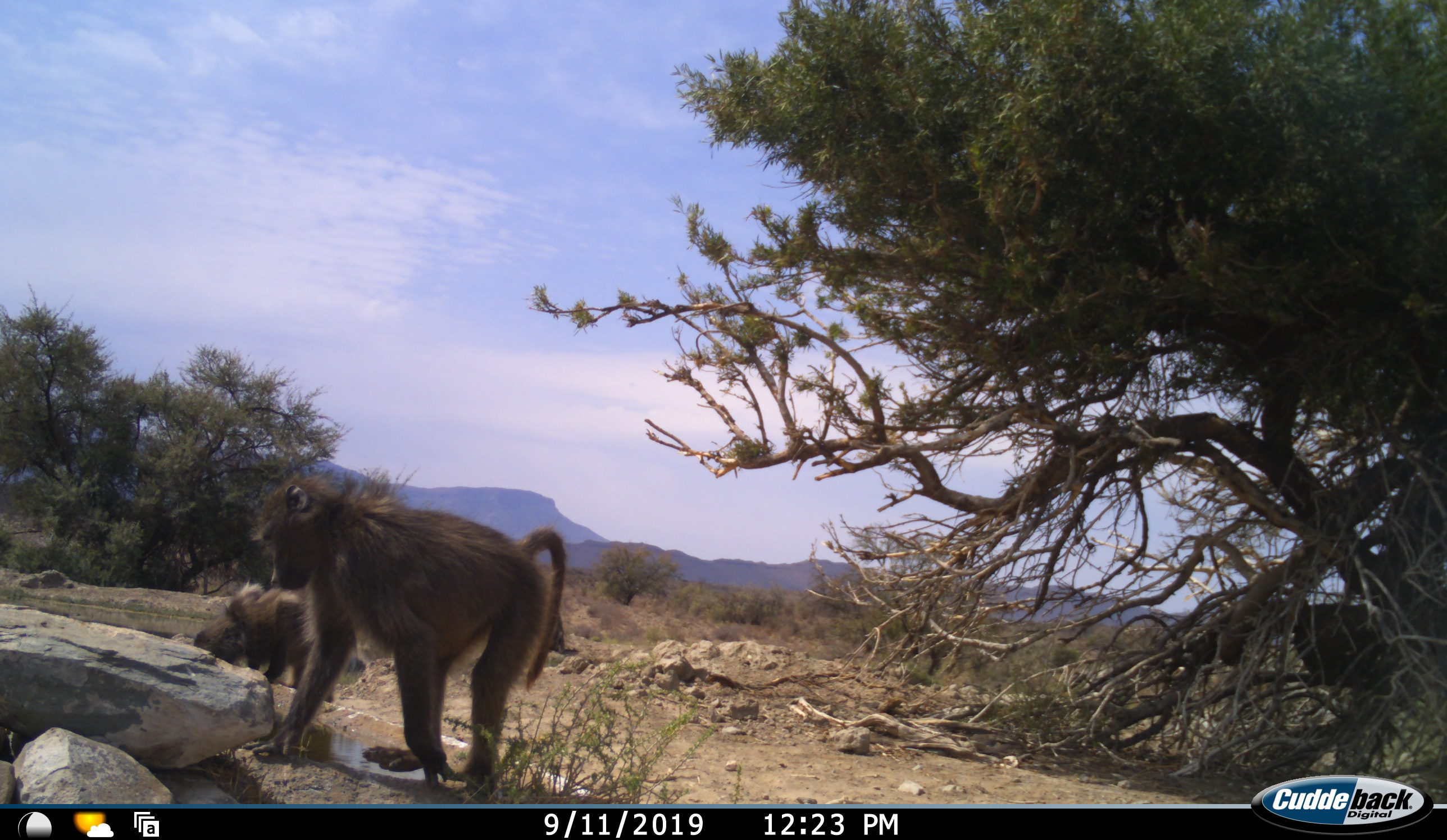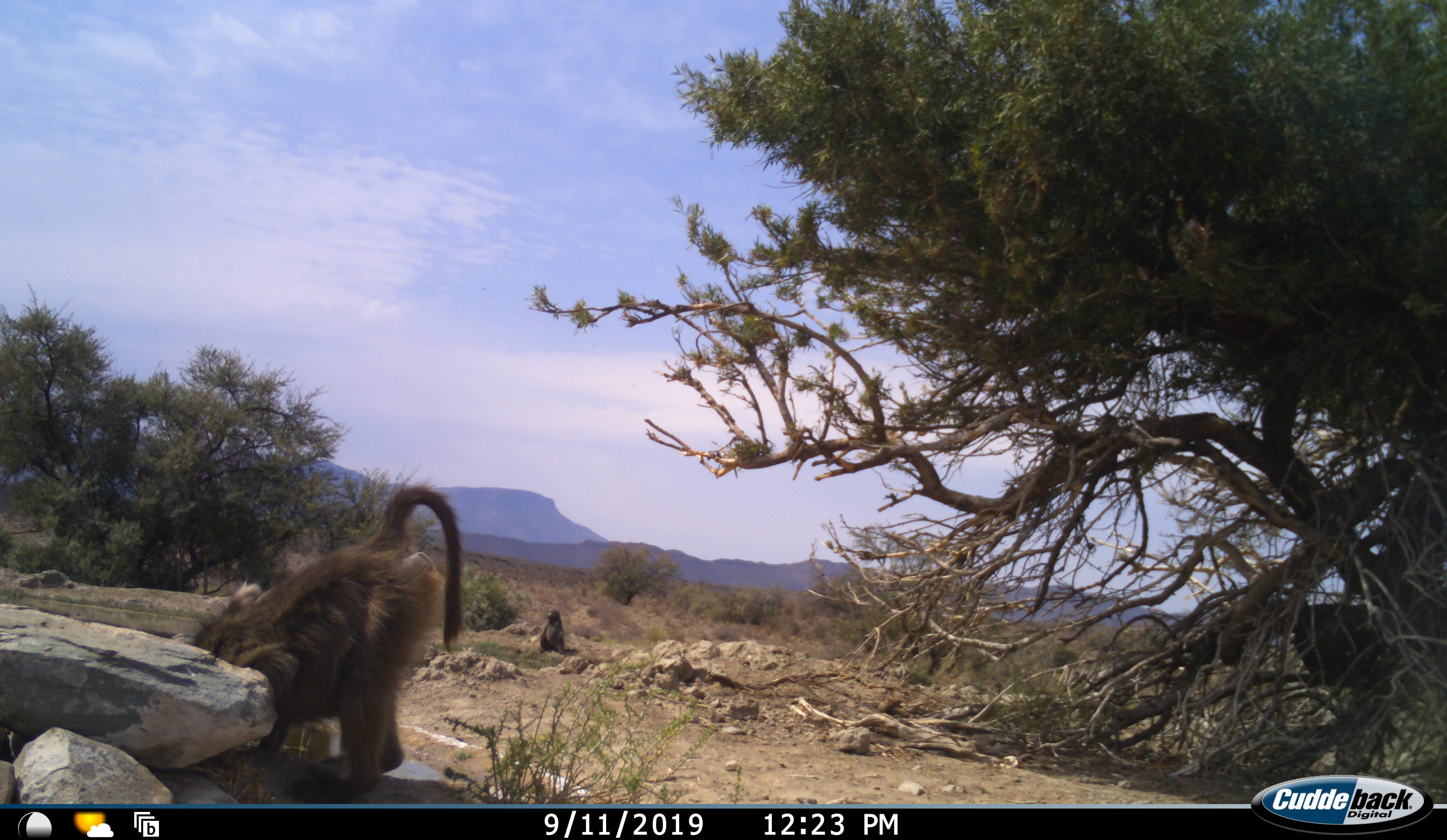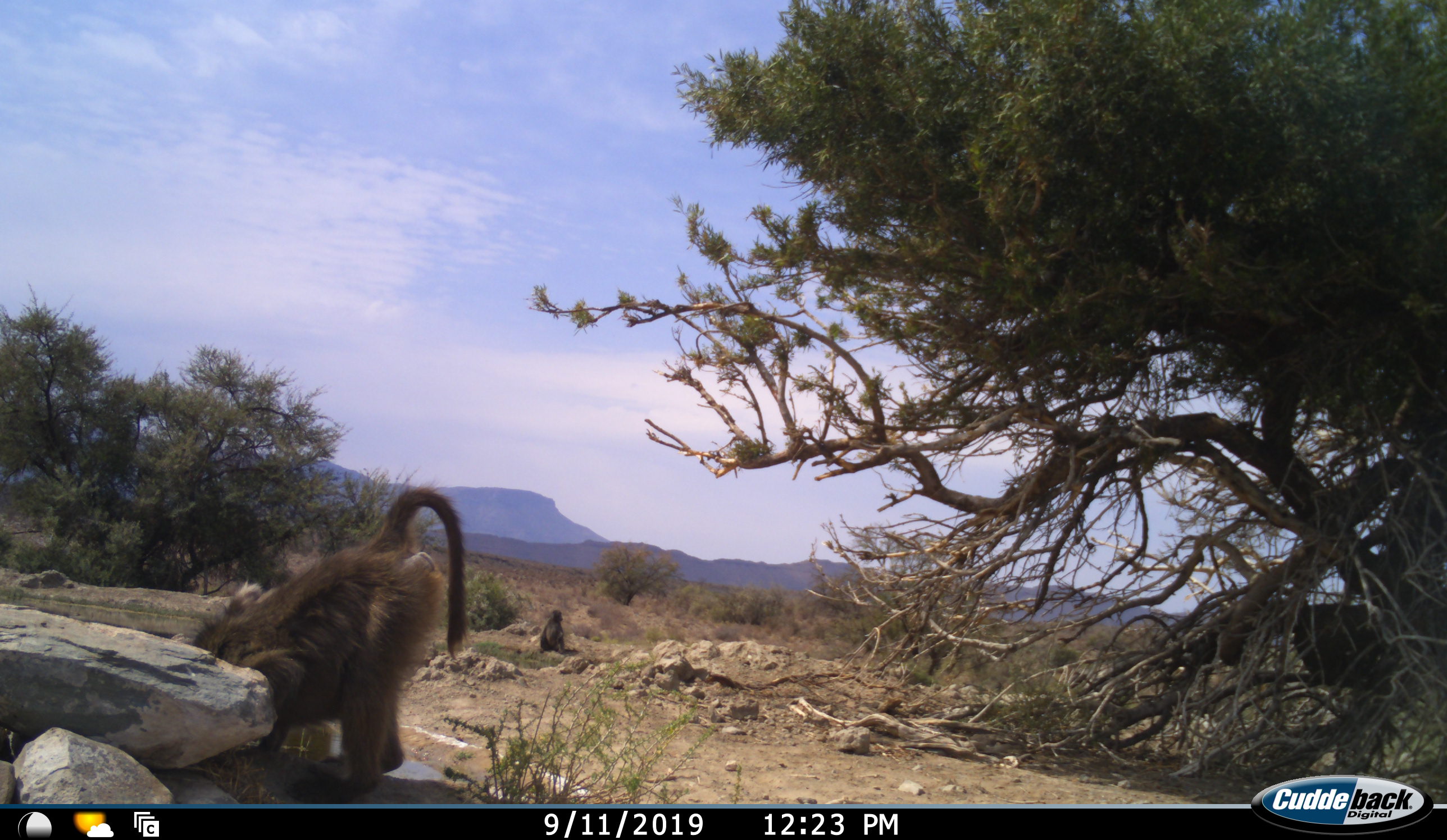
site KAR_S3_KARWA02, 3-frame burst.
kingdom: Animalia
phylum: Chordata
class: Mammalia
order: Primates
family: Cercopithecidae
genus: Papio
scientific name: Papio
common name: baboon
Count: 4.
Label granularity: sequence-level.